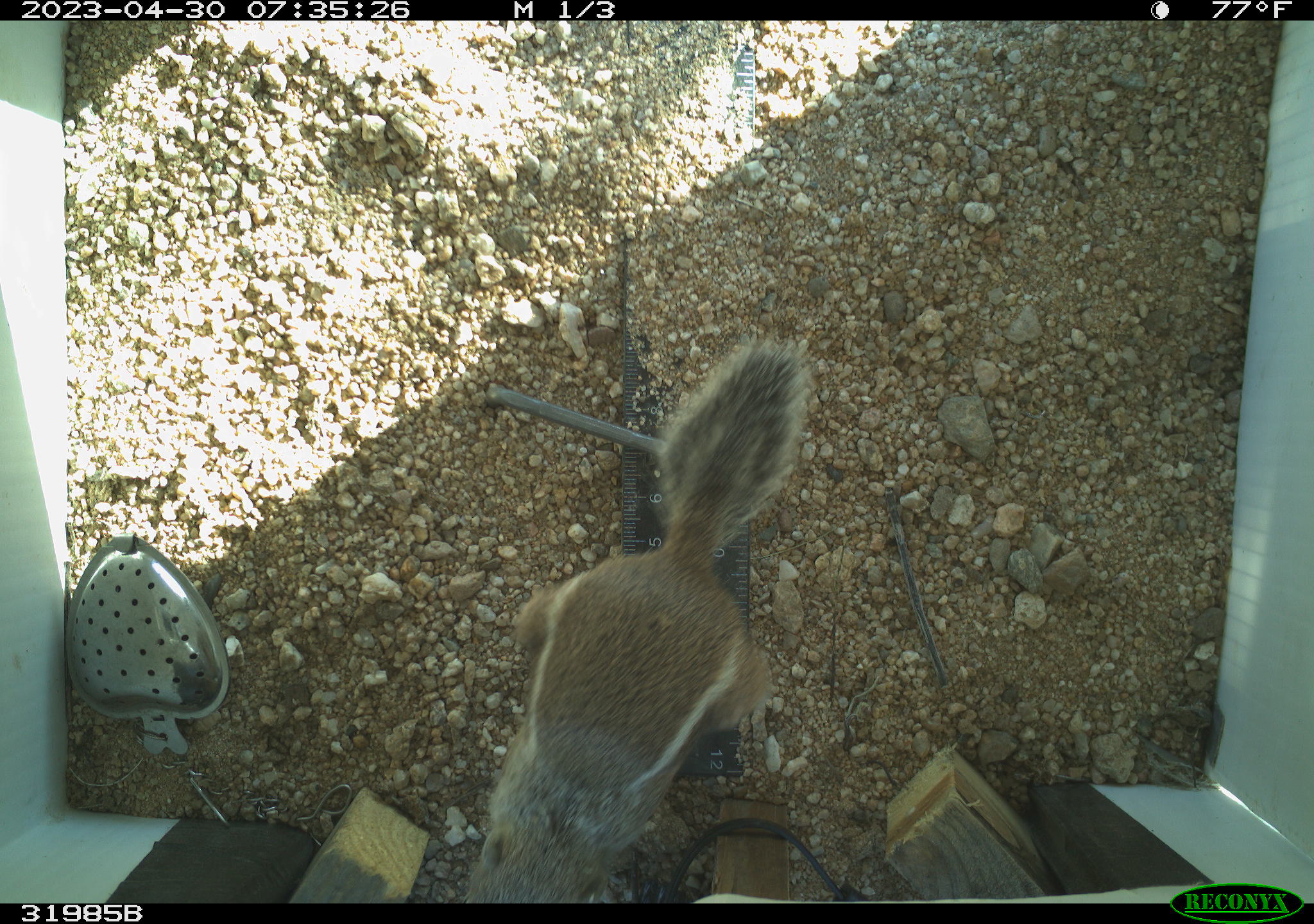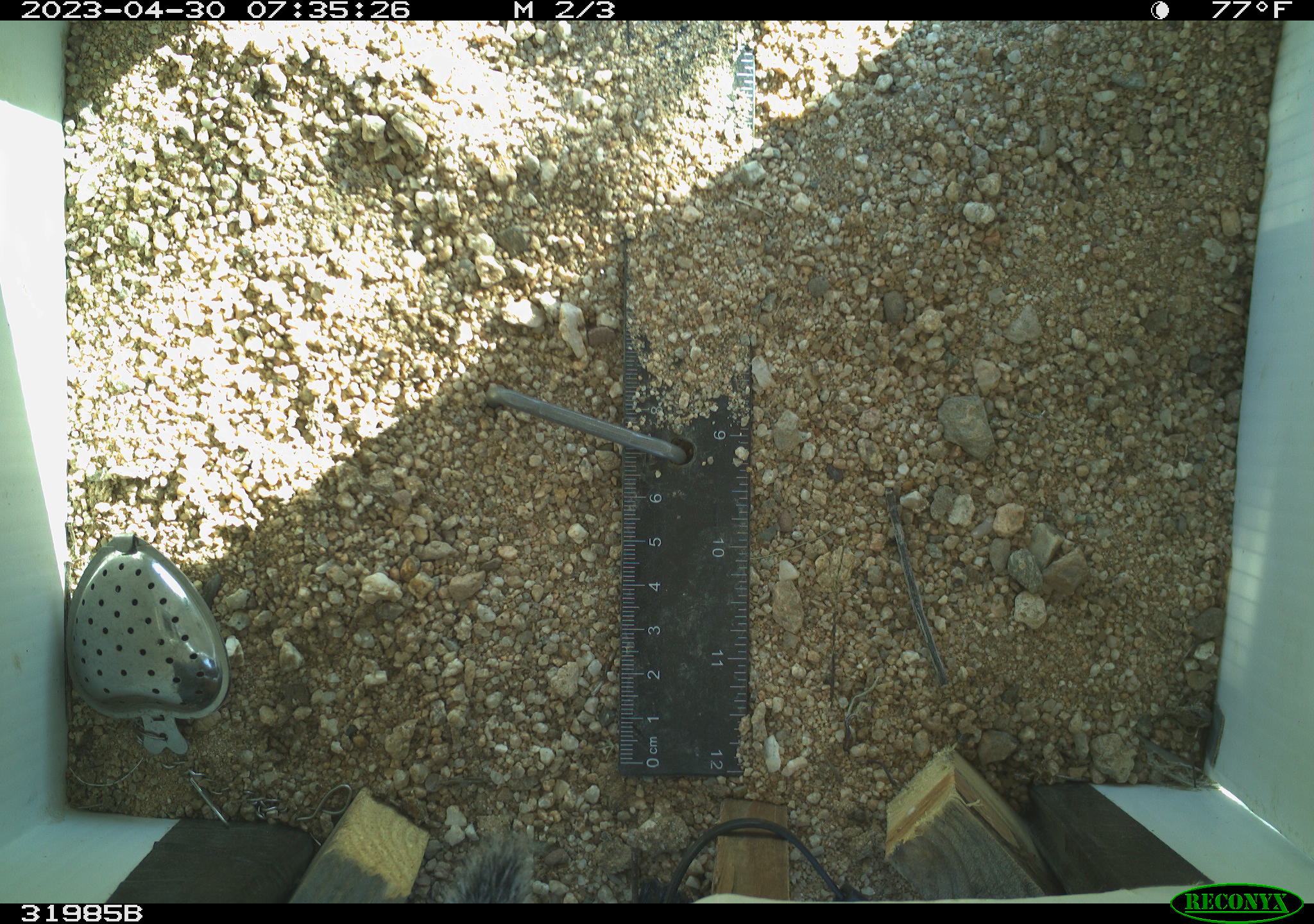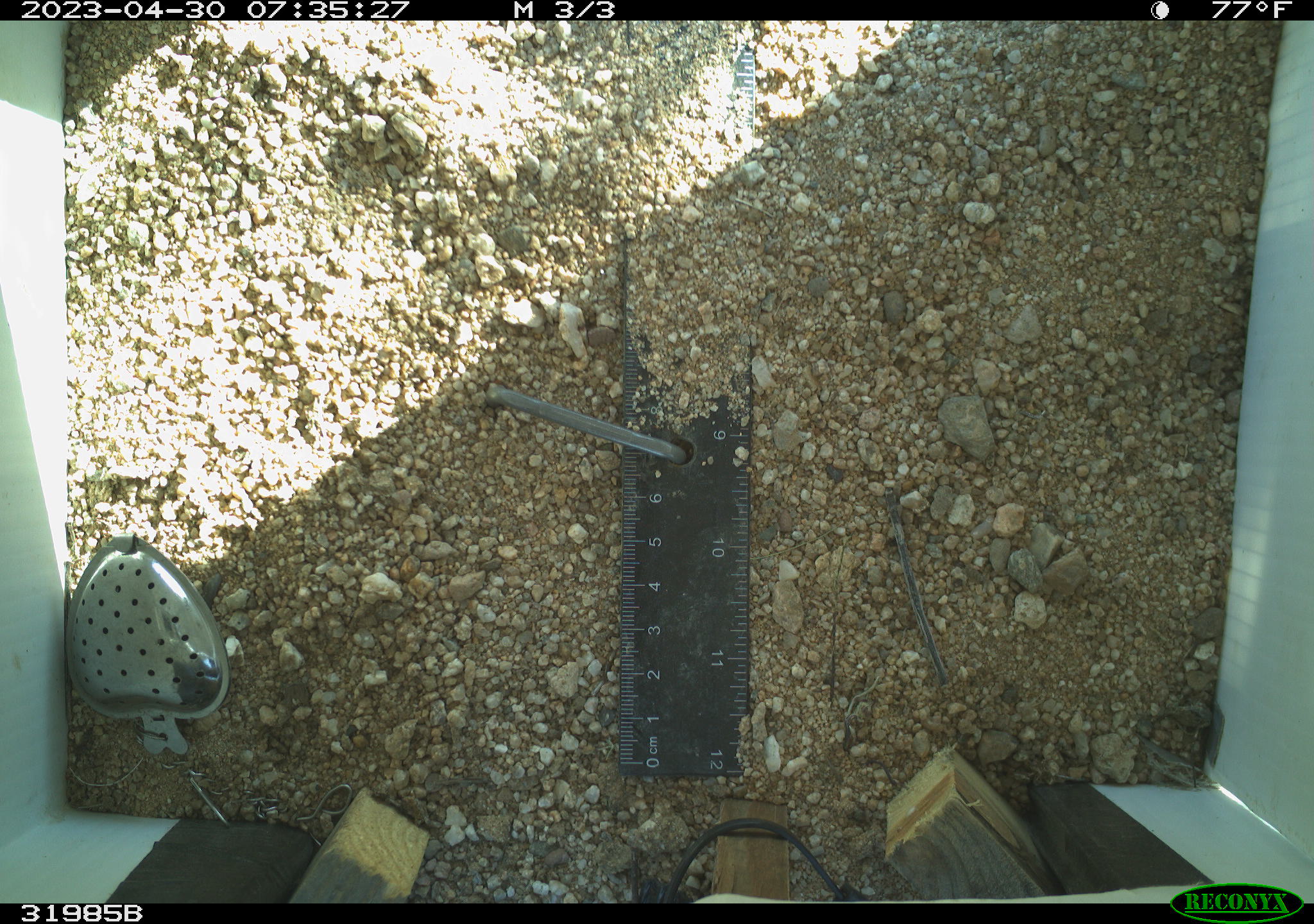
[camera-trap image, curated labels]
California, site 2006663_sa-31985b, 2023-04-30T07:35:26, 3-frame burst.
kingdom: Animalia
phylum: Chordata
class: Mammalia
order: Rodentia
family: Sciuridae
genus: Ammospermophilus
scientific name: Ammospermophilus leucurus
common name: white-tailed antelope squirrel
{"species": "white-tailed antelope squirrel (Ammospermophilus leucurus)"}